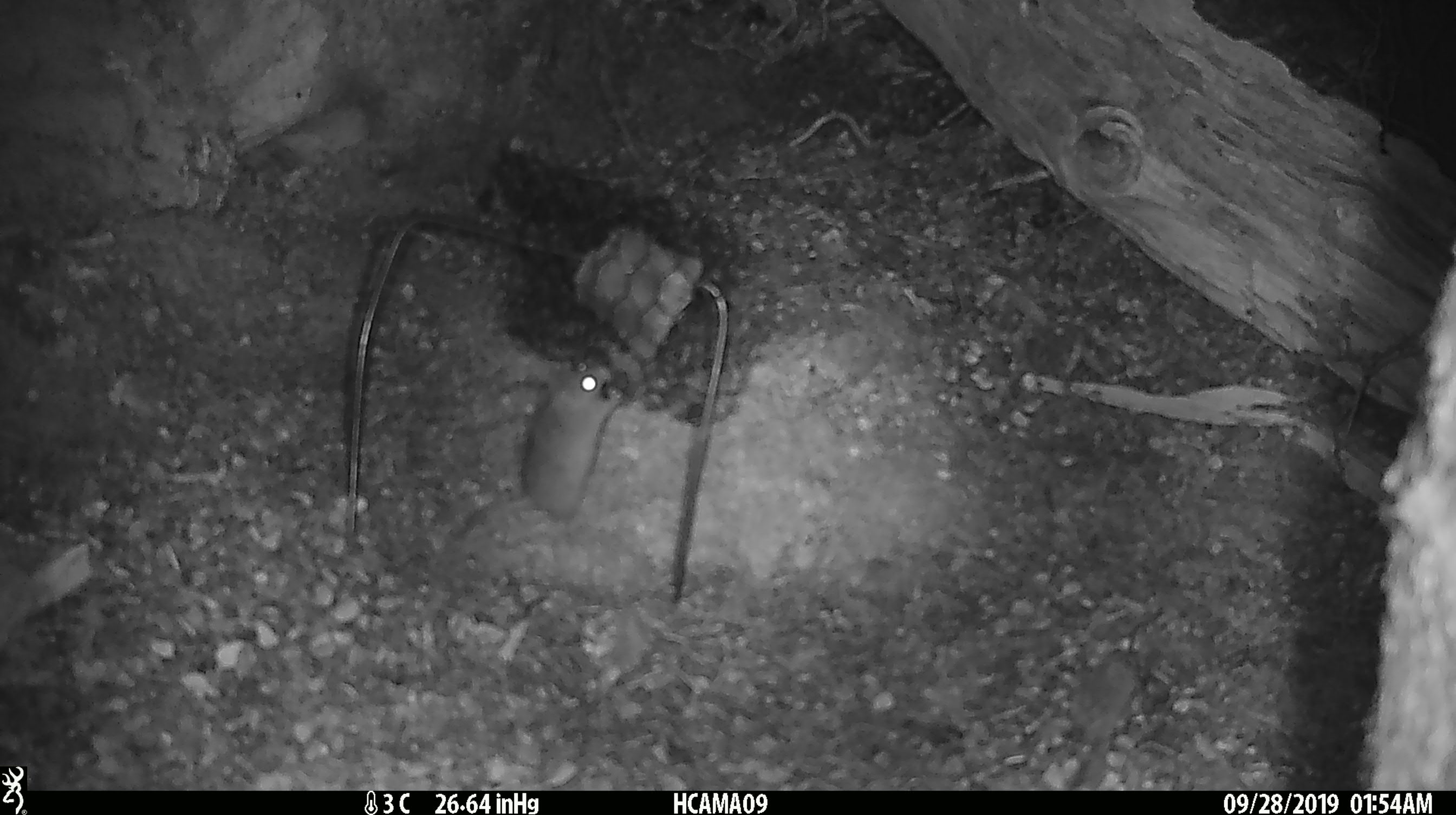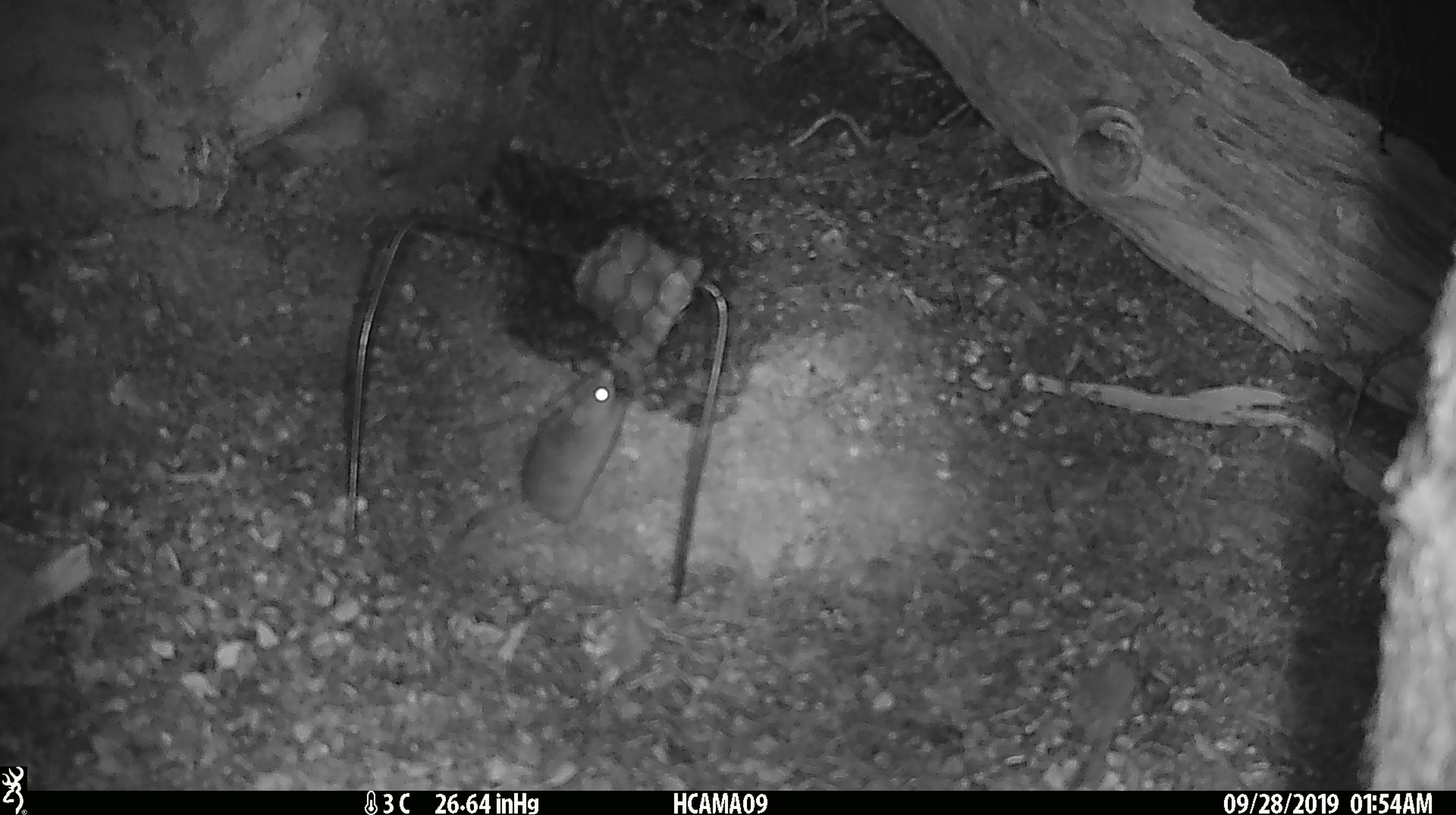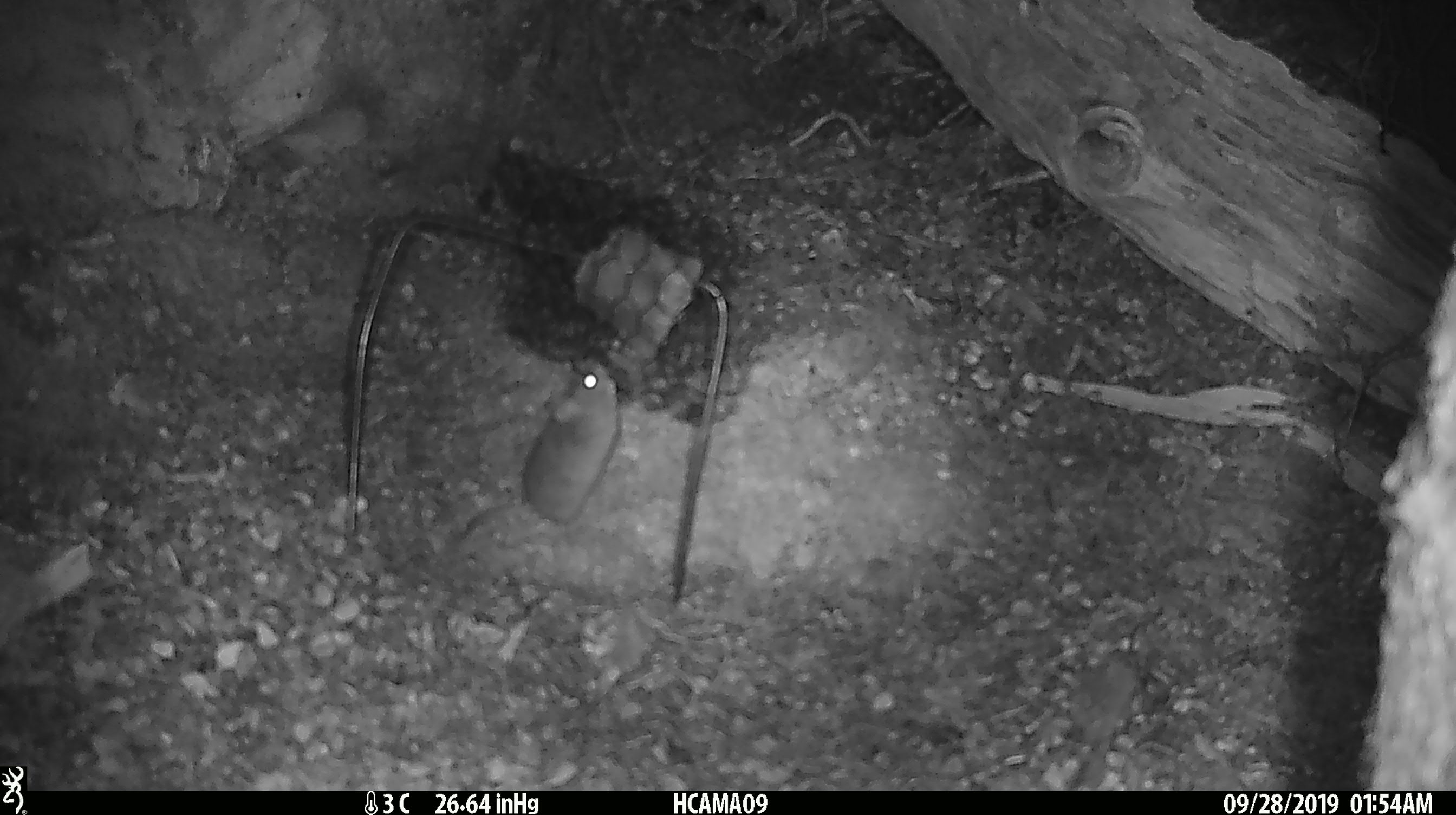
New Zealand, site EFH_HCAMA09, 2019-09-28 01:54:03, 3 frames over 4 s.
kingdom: Animalia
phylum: Chordata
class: Mammalia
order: Rodentia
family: Muridae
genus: Mus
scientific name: Mus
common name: mouse